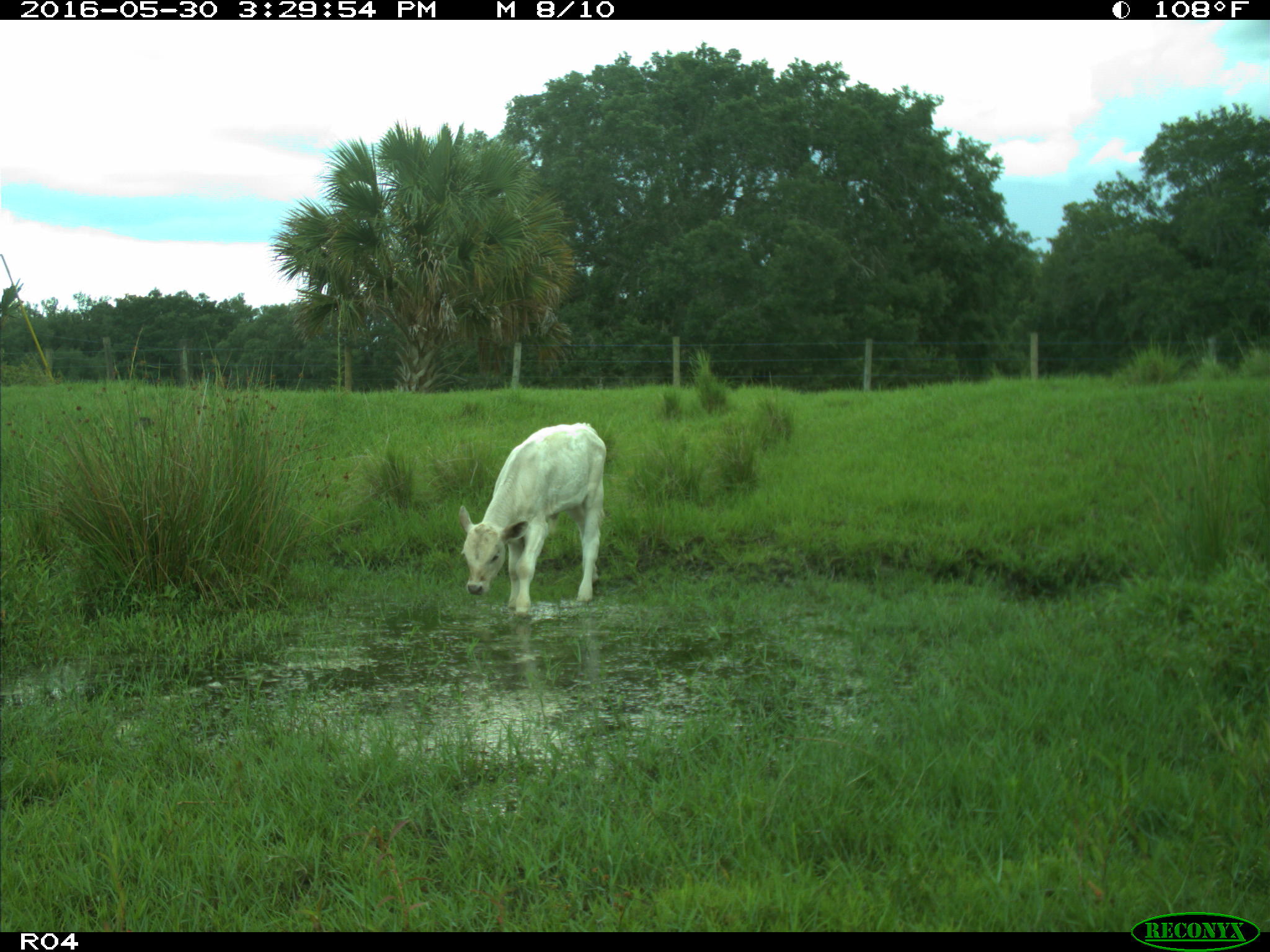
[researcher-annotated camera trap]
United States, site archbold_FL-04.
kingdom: Animalia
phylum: Chordata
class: Mammalia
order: Artiodactyla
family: Bovidae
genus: Bos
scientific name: Bos taurus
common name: domestic cow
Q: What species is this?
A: Bos taurus (domestic cow).